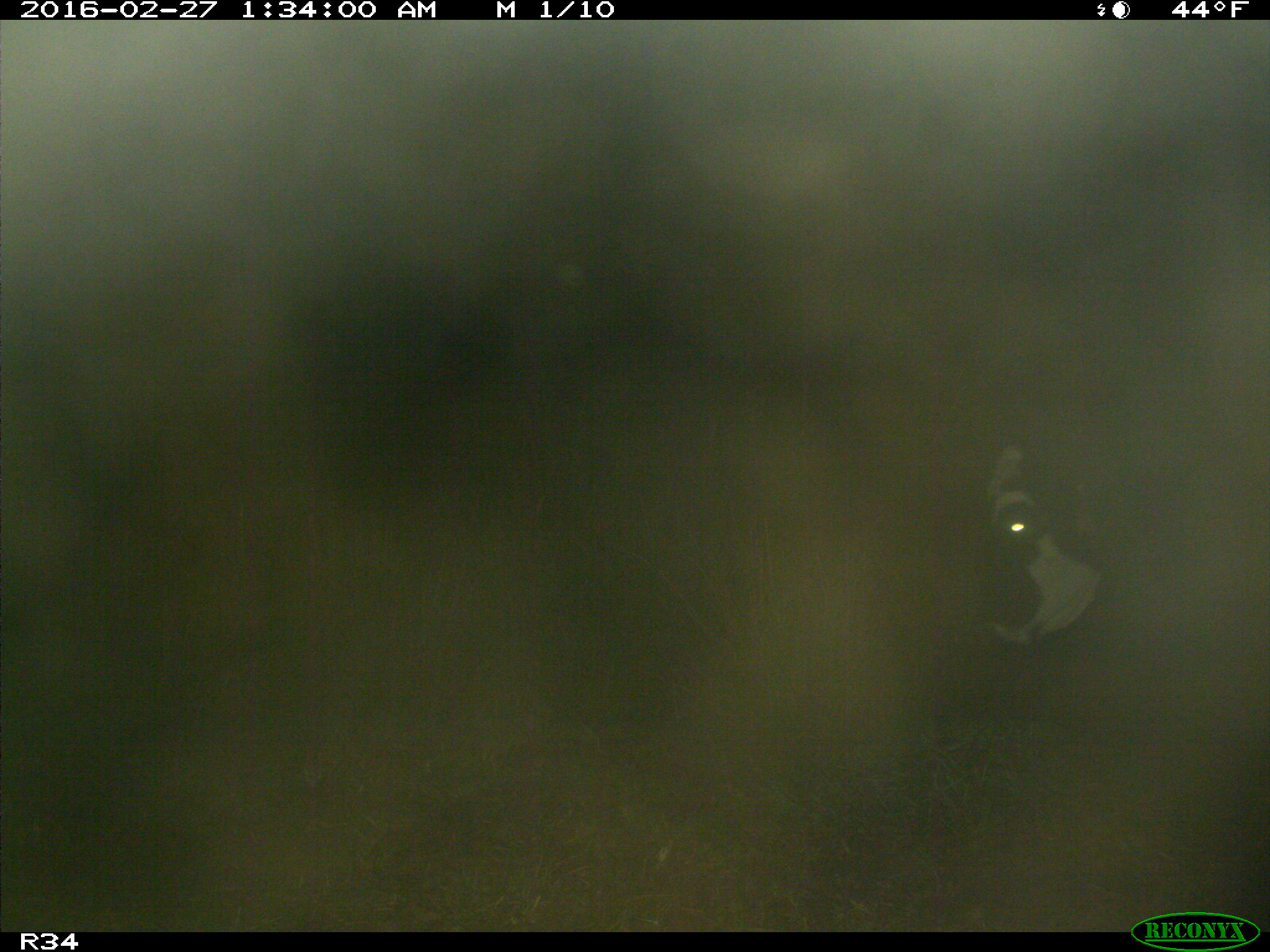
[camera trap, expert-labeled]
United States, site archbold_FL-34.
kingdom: Animalia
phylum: Chordata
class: Mammalia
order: Artiodactyla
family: Bovidae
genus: Bos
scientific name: Bos taurus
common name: domestic cow